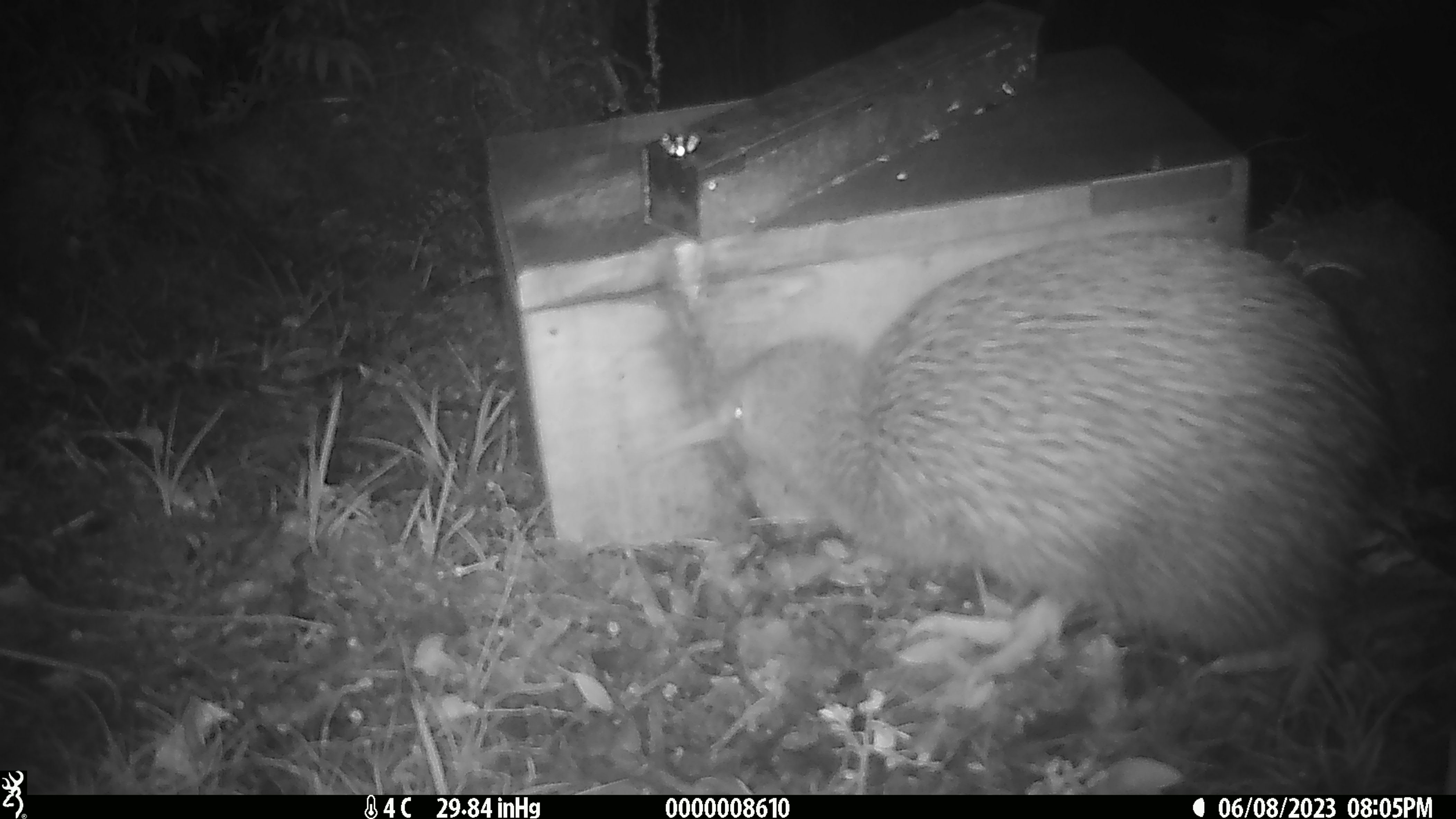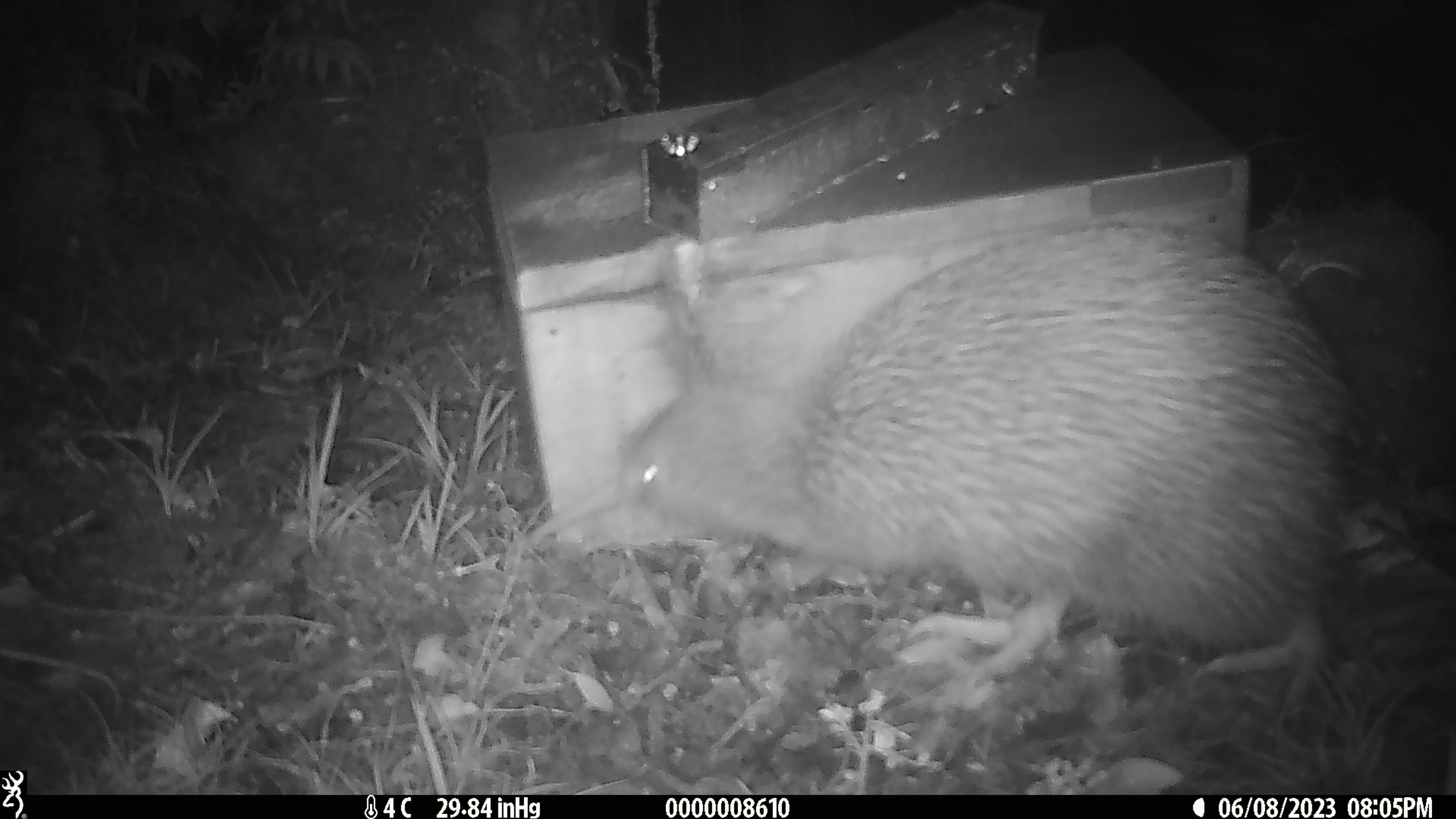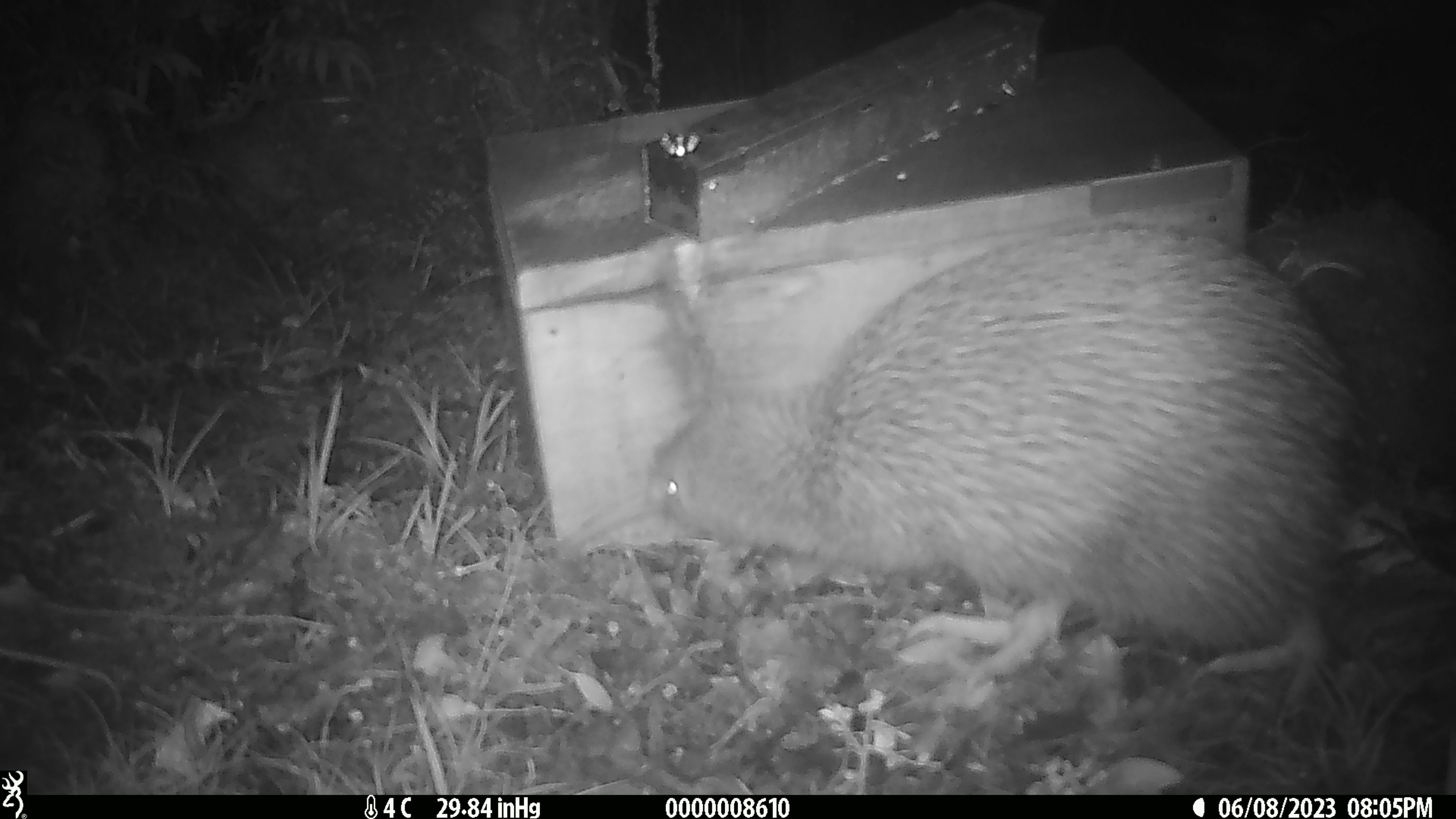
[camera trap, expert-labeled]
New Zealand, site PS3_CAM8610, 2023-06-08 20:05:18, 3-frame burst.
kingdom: Animalia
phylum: Chordata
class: Aves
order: Apterygiformes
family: Apterygidae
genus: Apteryx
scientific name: Apteryx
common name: kiwi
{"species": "kiwi (Apteryx)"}